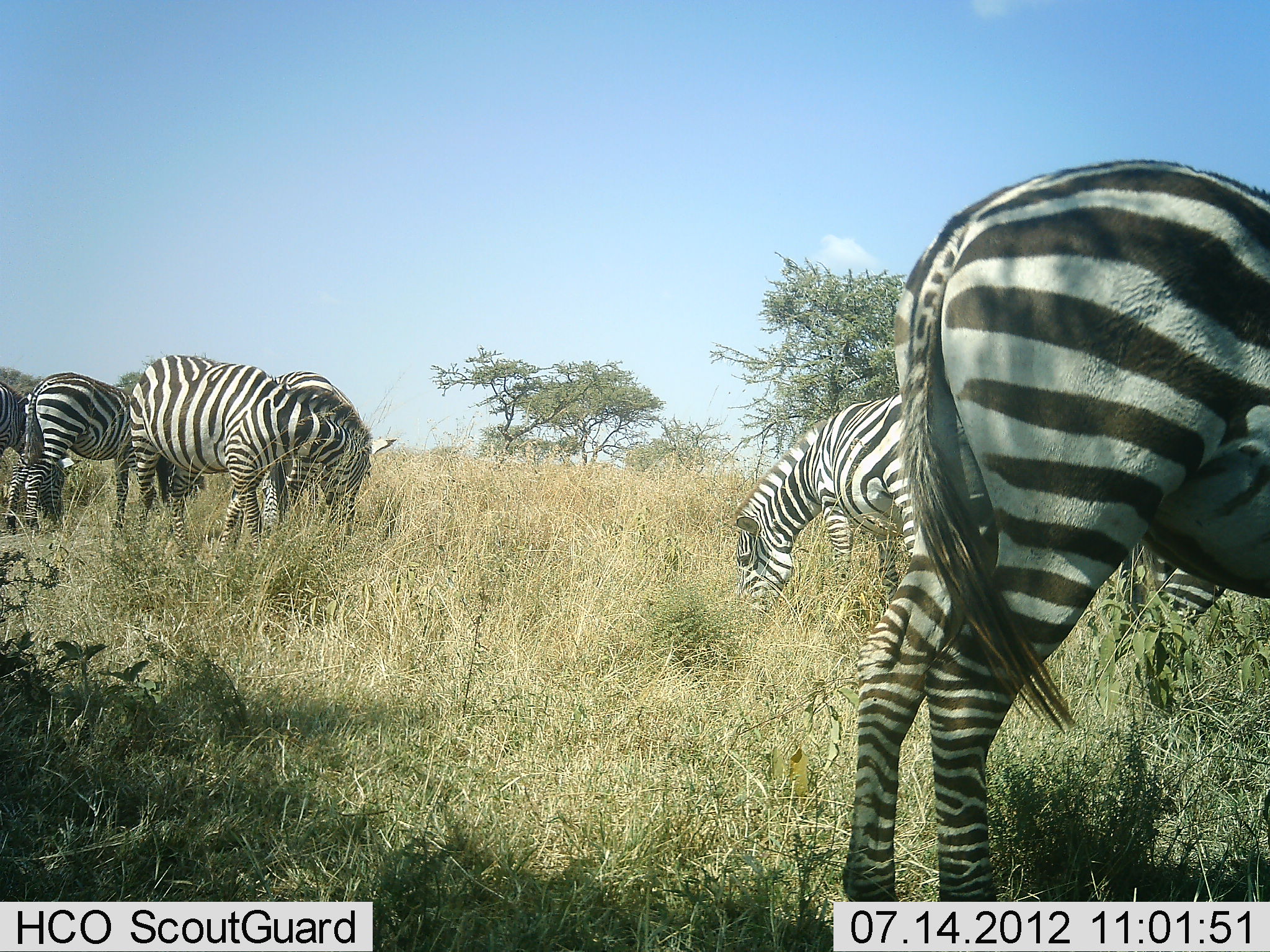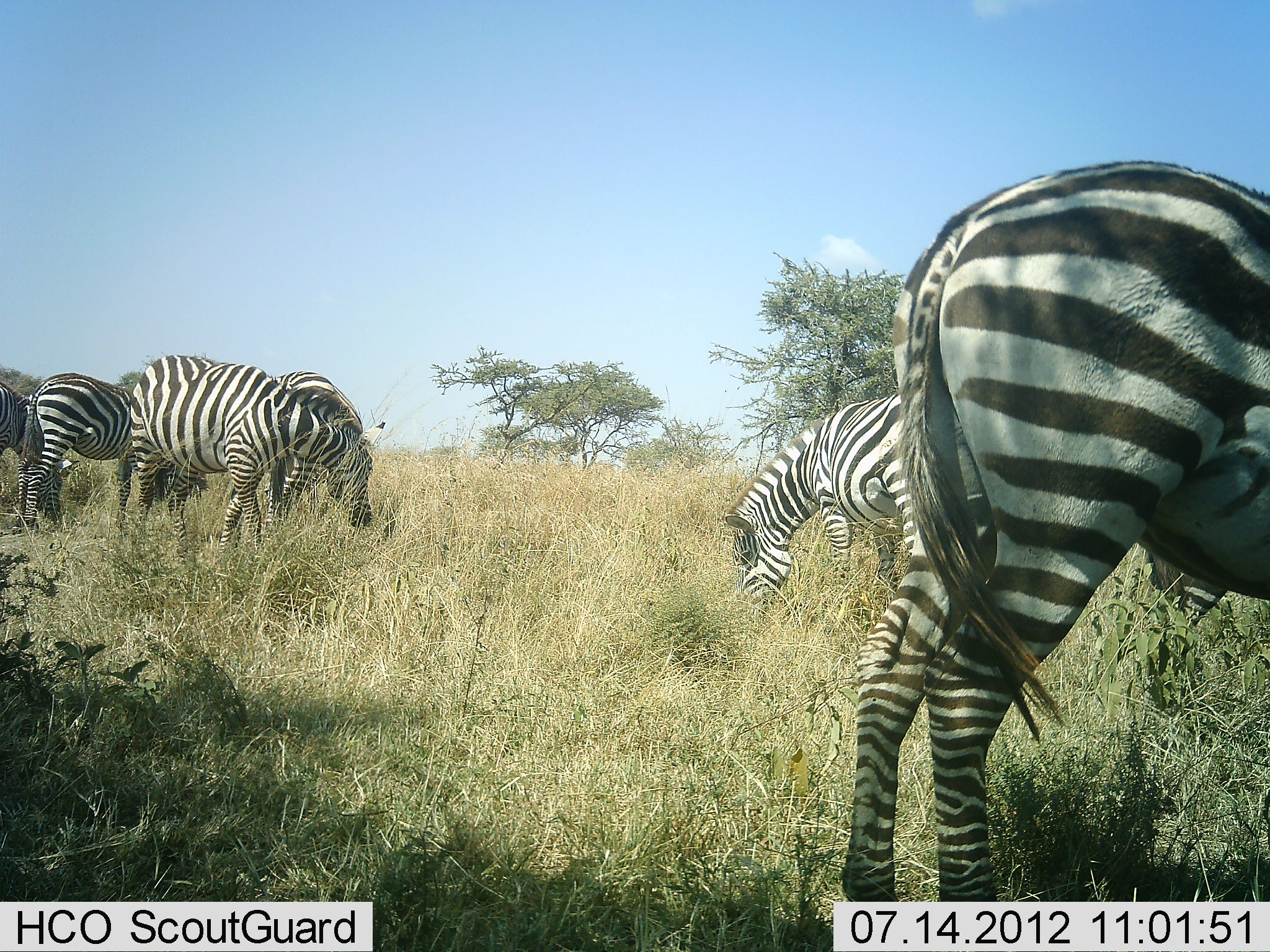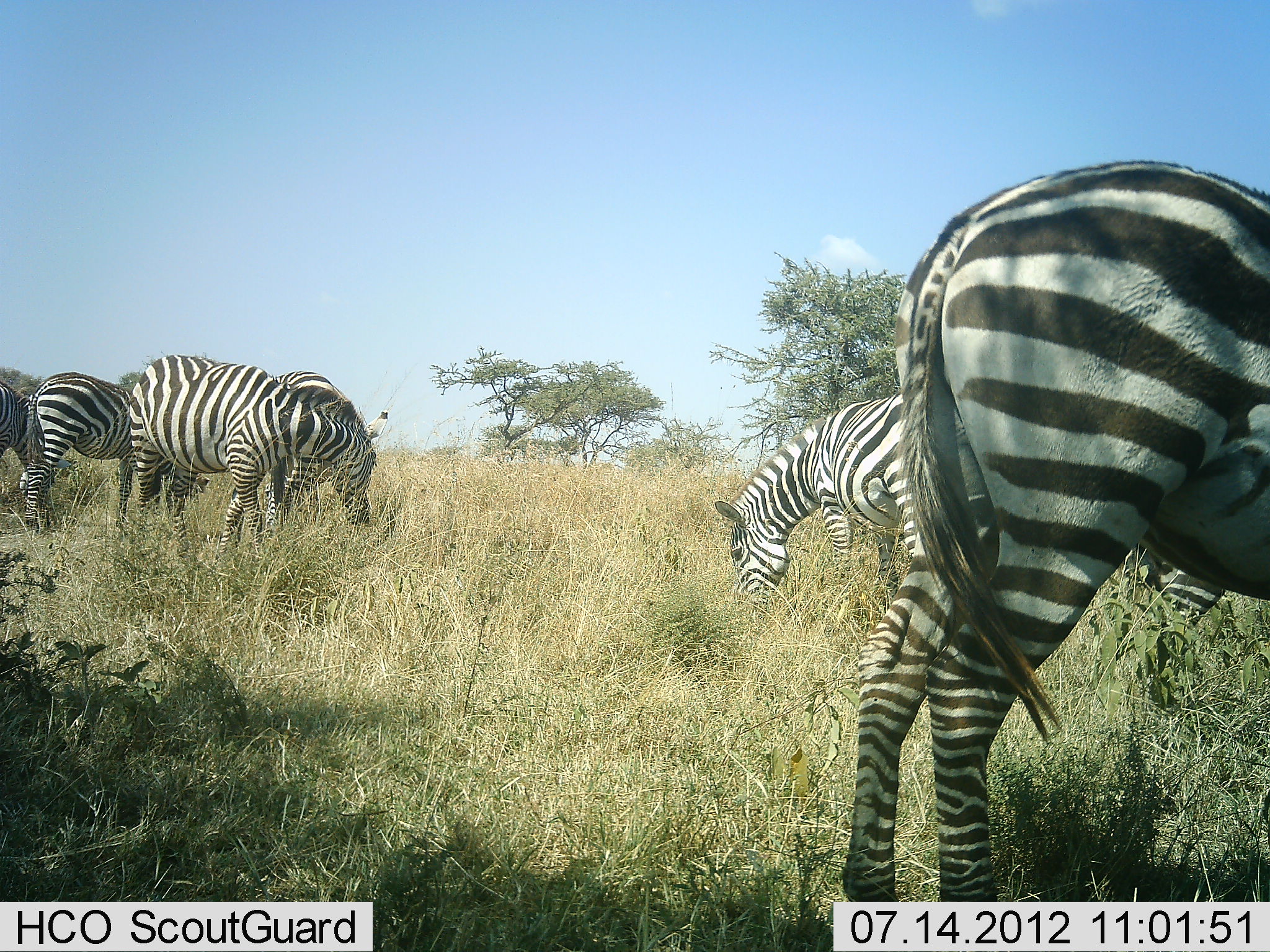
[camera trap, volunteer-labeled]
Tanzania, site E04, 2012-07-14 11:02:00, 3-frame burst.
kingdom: Animalia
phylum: Chordata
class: Mammalia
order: Perissodactyla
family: Equidae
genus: Equus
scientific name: Equus quagga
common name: plains zebra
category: zebra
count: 7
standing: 80%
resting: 0%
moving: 0%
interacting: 10%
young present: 0%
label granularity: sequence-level